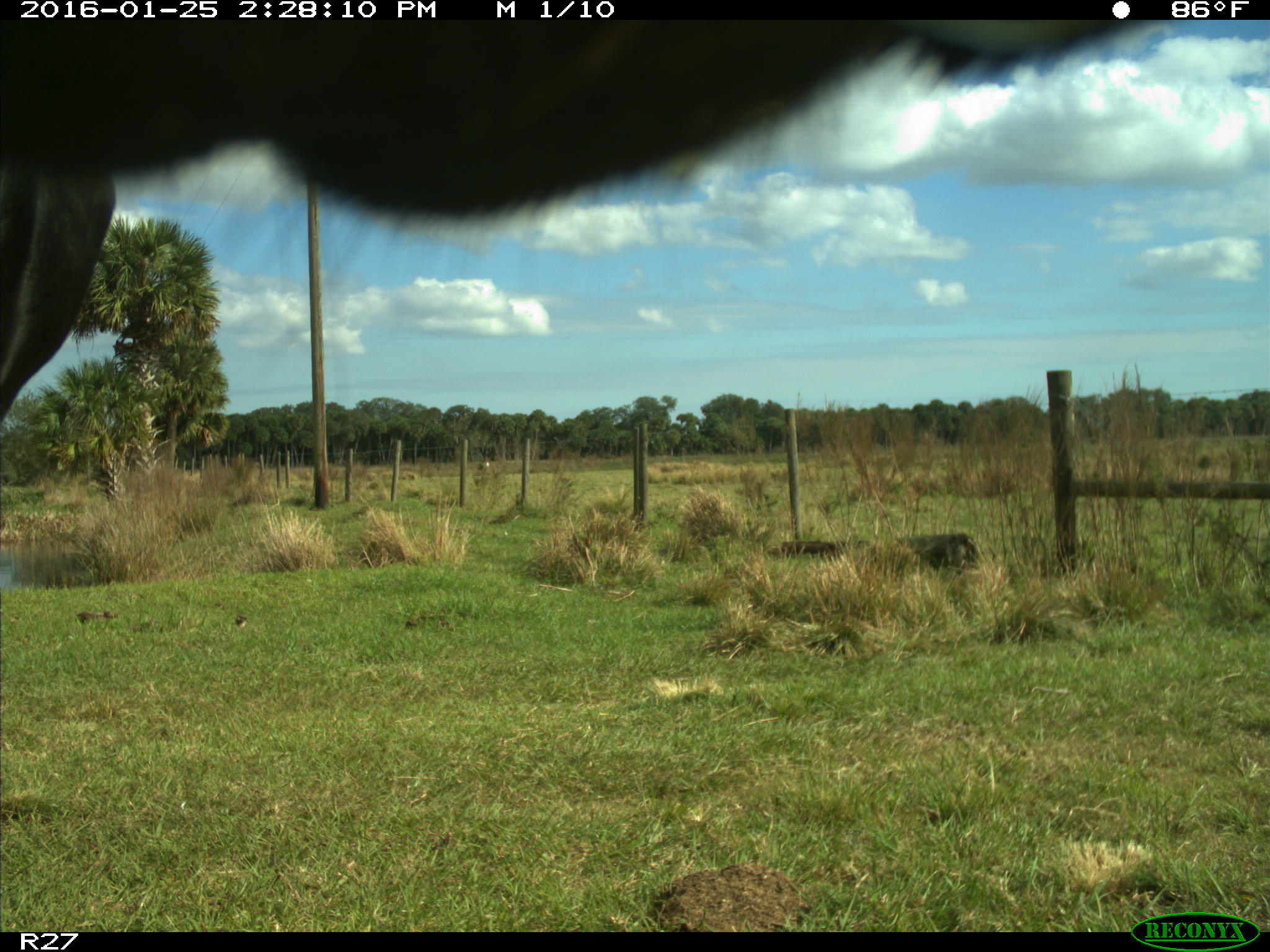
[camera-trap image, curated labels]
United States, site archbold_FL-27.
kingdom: Animalia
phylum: Chordata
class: Mammalia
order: Artiodactyla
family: Bovidae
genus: Bos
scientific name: Bos taurus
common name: domestic cow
Bos taurus (domestic cow).